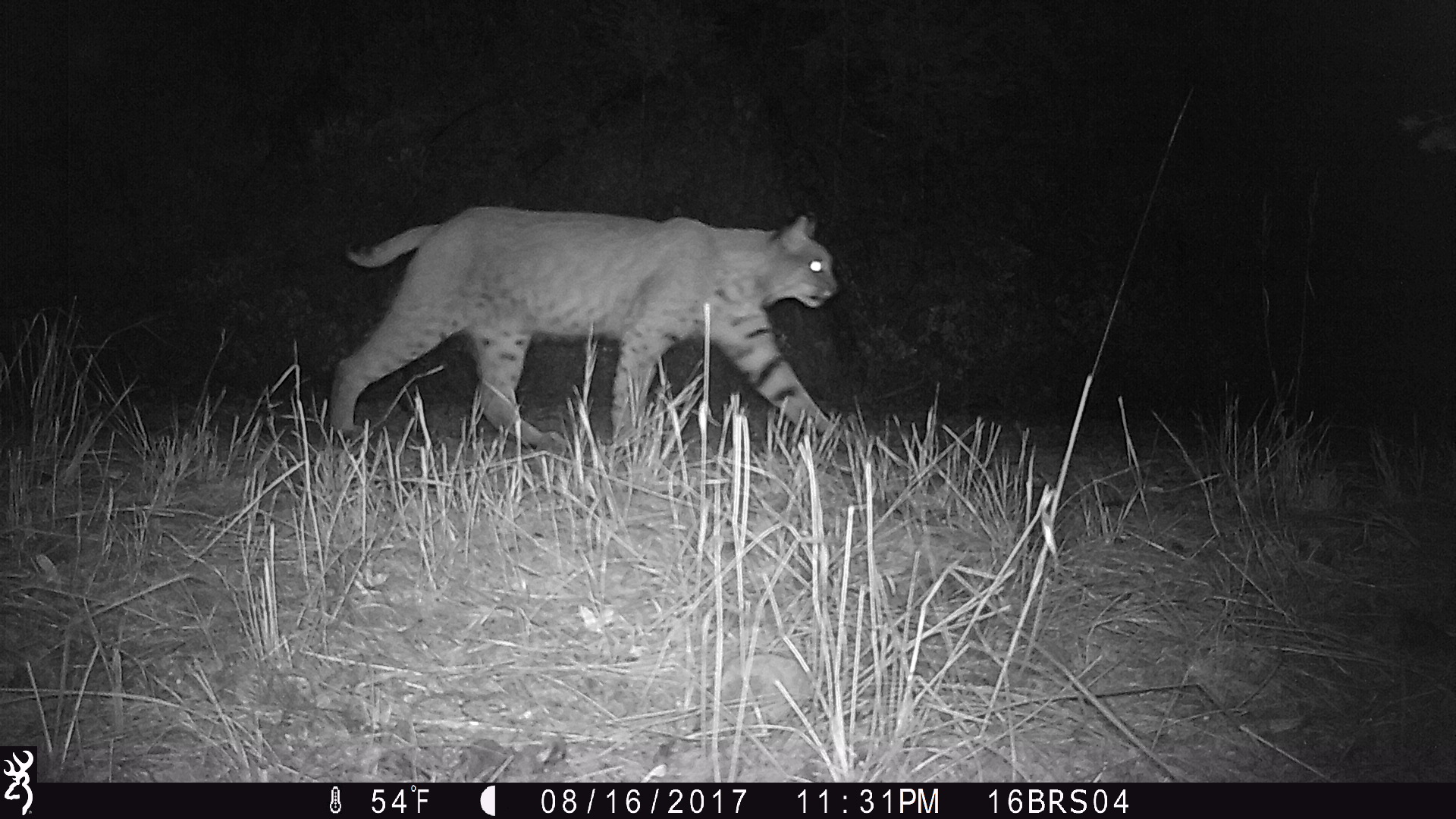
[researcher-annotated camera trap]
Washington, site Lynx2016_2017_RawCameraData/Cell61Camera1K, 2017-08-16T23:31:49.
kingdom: Animalia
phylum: Chordata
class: Mammalia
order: Carnivora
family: Felidae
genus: Lynx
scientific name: Lynx rufus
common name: bobcat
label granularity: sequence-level